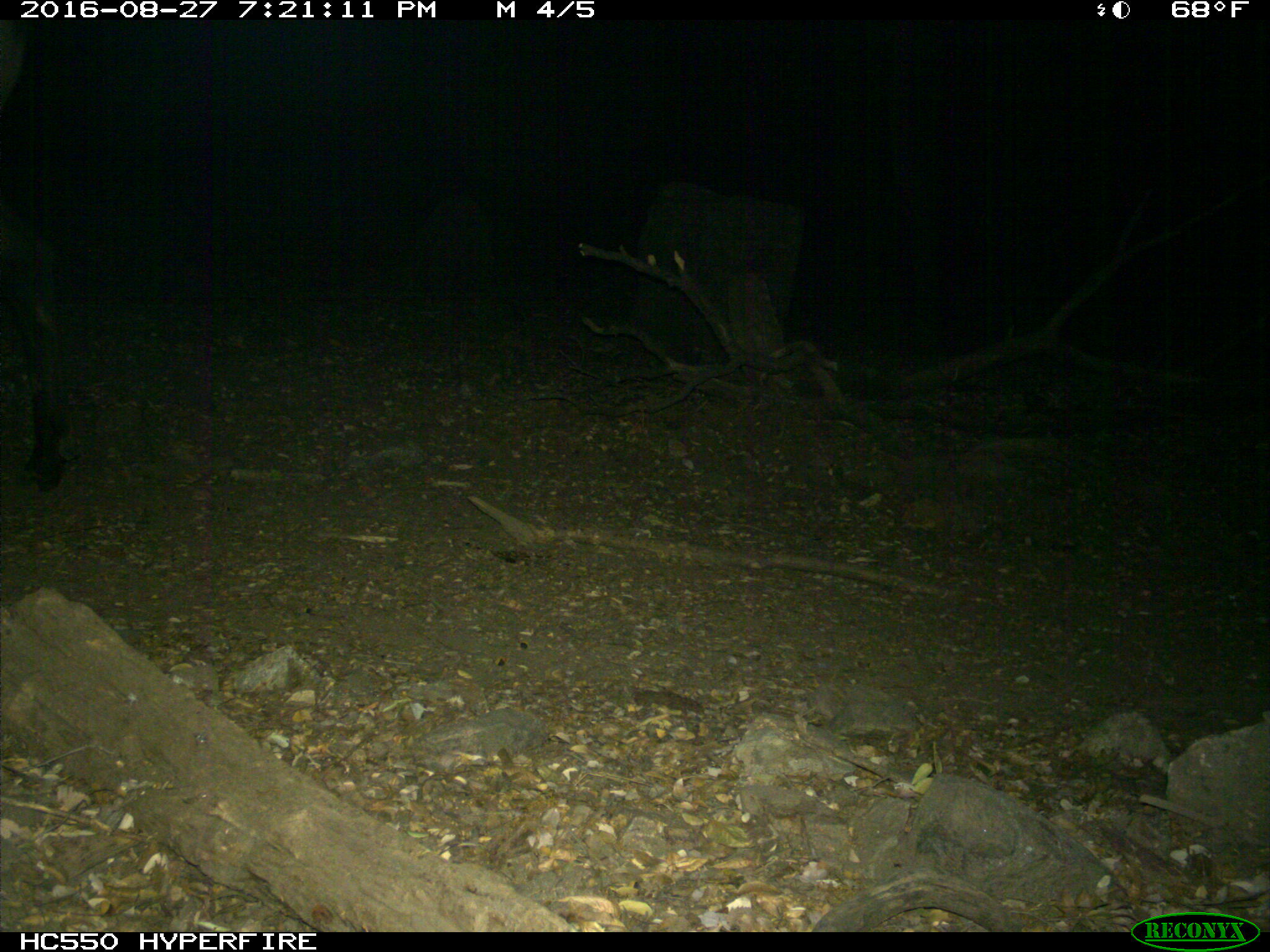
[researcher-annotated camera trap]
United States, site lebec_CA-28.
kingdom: Animalia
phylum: Chordata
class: Mammalia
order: Artiodactyla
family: Cervidae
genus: Cervus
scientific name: Cervus canadensis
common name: elk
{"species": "Cervus canadensis (elk)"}